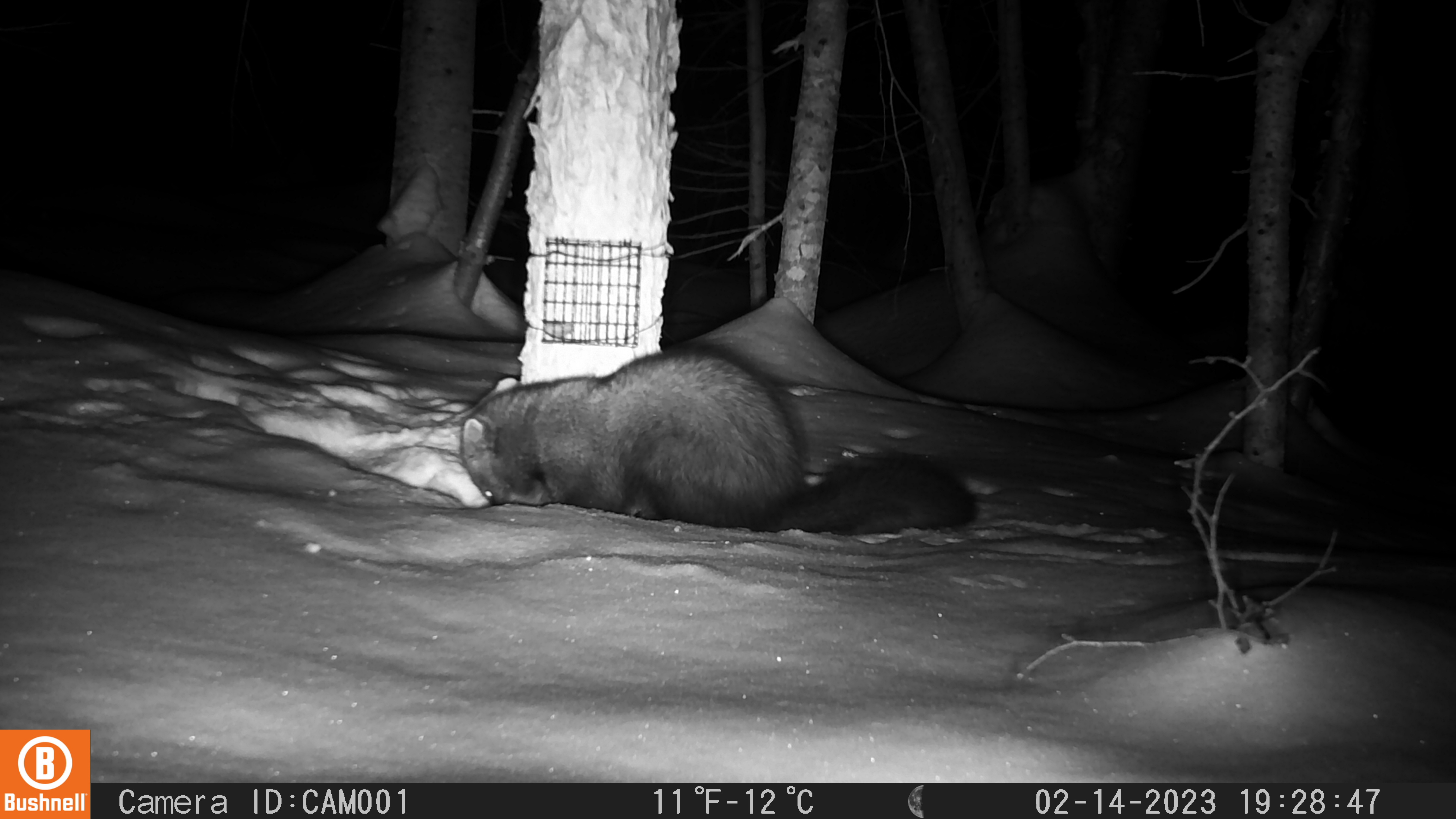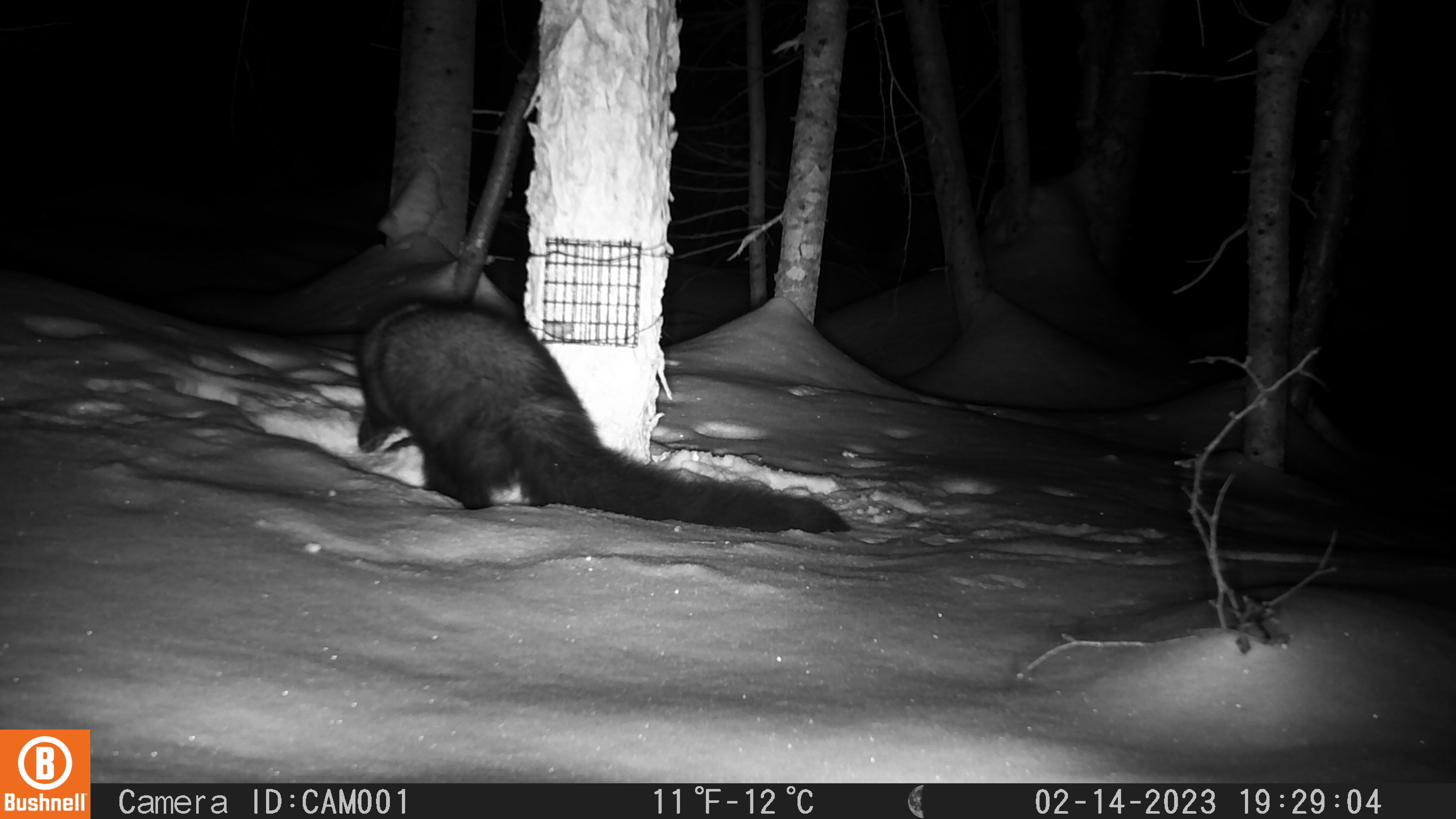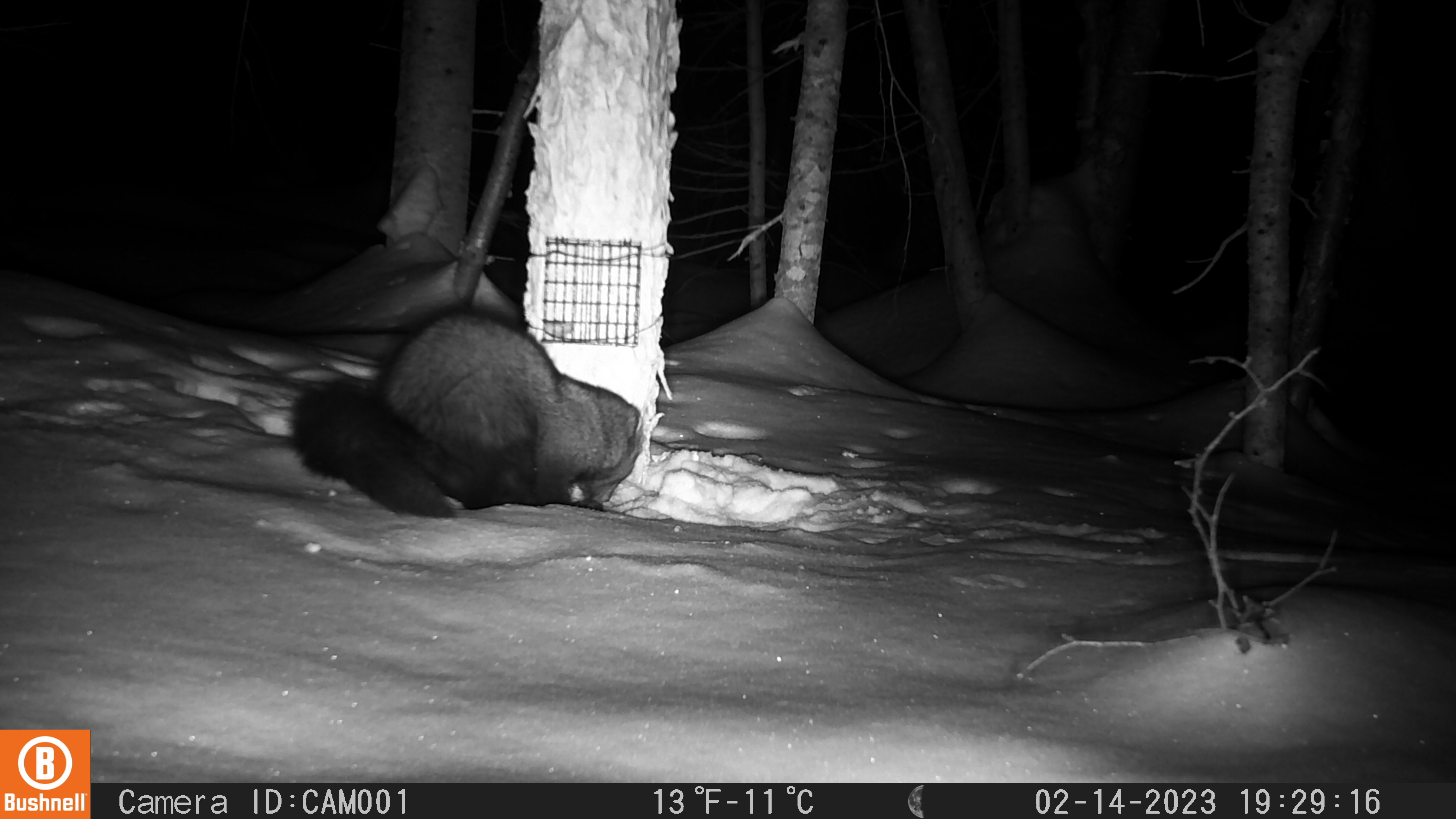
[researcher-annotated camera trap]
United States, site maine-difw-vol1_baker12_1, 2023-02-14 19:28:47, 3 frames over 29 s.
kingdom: Animalia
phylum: Chordata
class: Mammalia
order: Carnivora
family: Mustelidae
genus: Pekania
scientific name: Pekania pennanti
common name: fisher